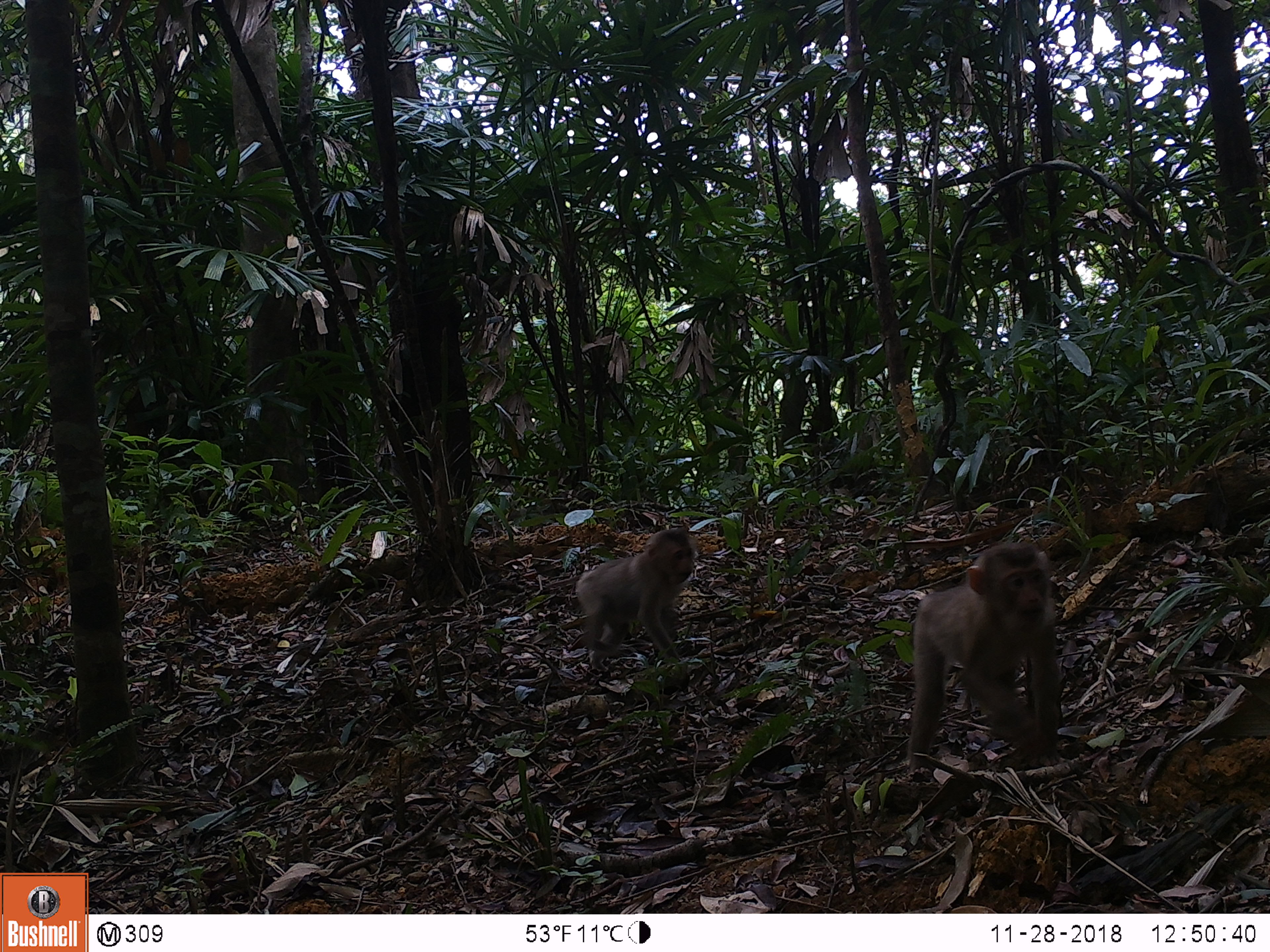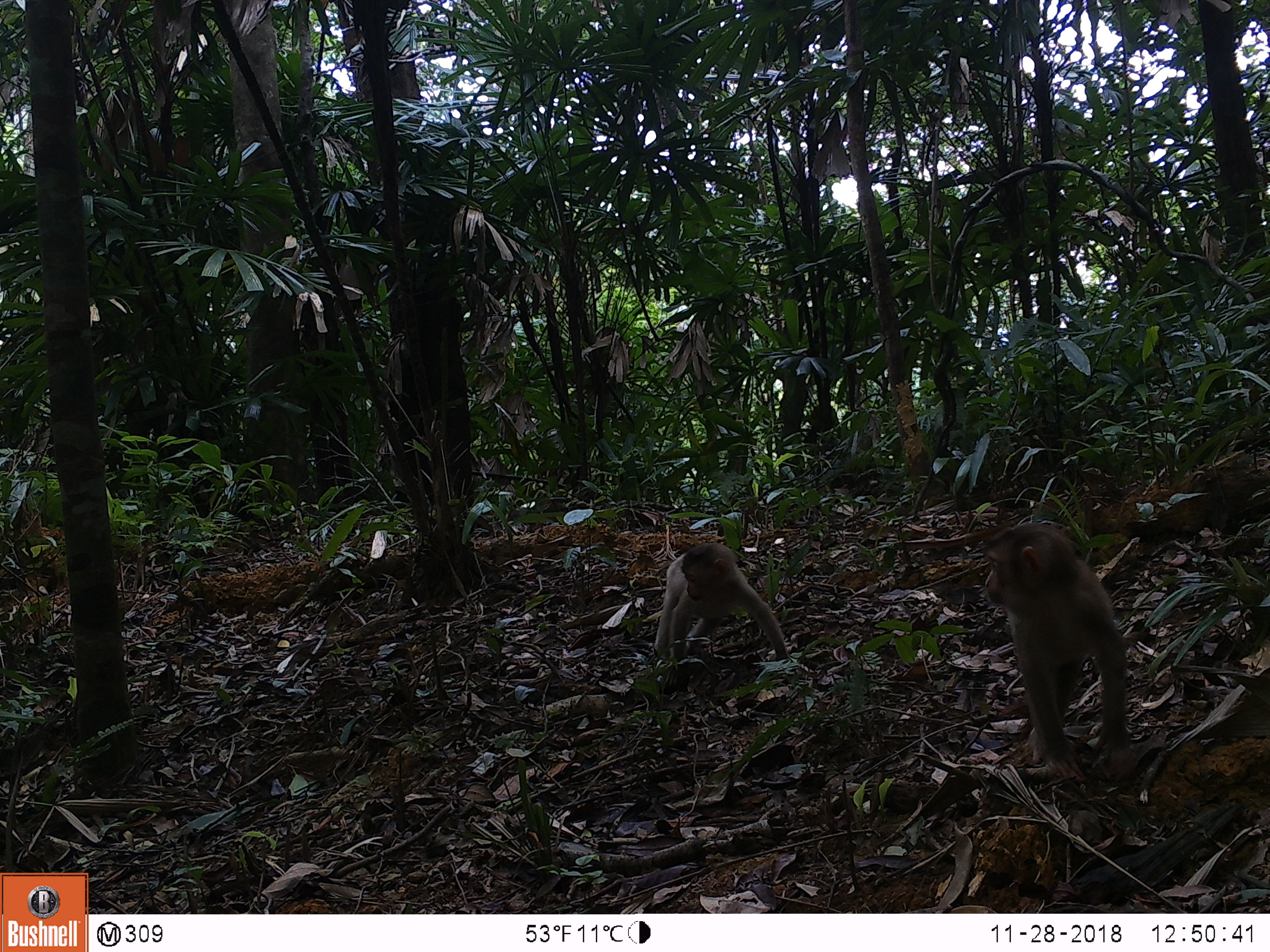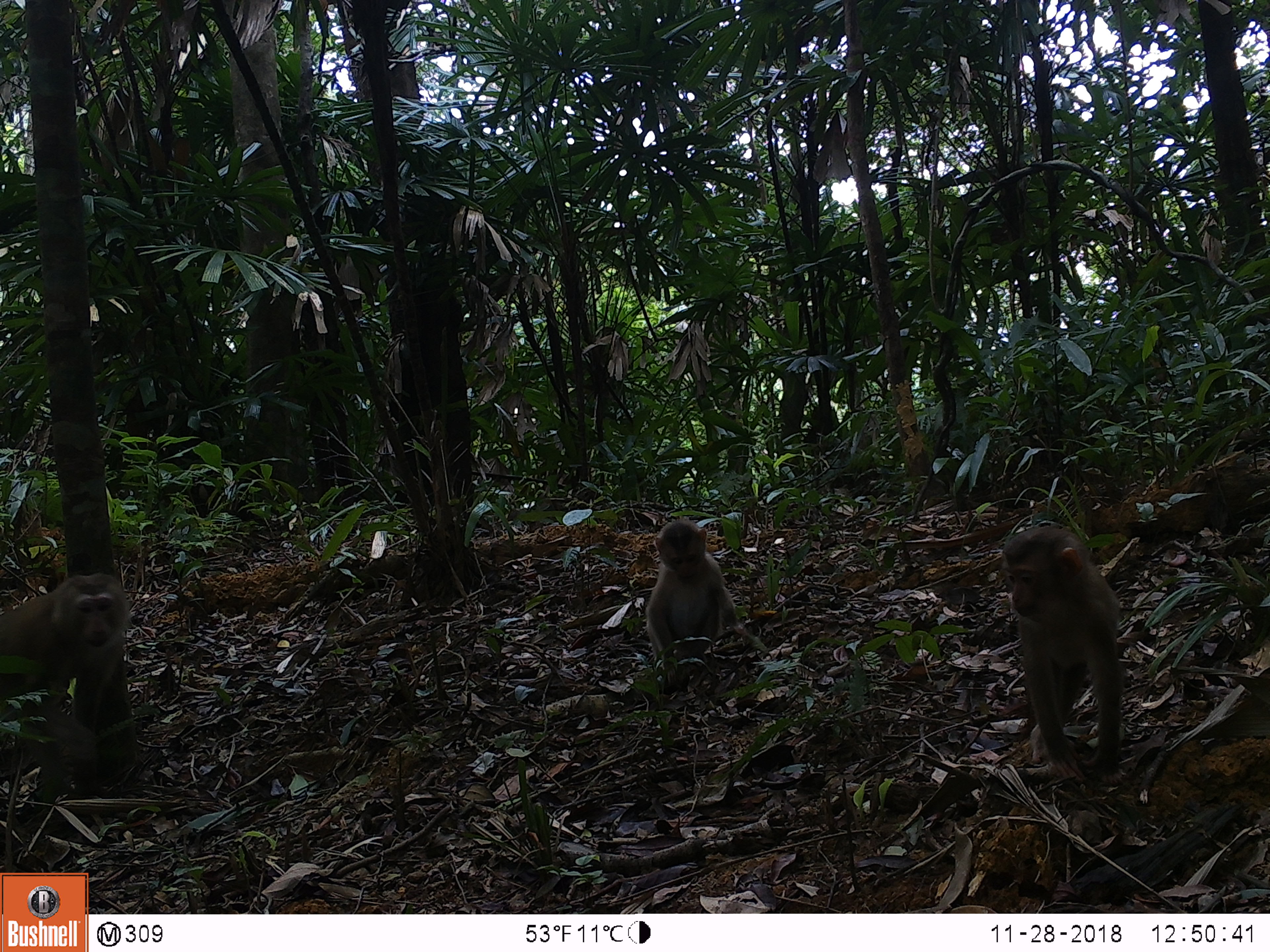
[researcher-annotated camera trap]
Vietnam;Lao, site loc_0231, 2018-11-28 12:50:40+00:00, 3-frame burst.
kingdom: Animalia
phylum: Chordata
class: Mammalia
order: Primates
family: Cercopithecidae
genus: Macaca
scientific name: Macaca nemestrina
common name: pig-tailed macaque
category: pig tailed macaque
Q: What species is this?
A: Pig tailed macaque (pig-tailed macaque) (Macaca nemestrina).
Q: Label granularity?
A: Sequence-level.